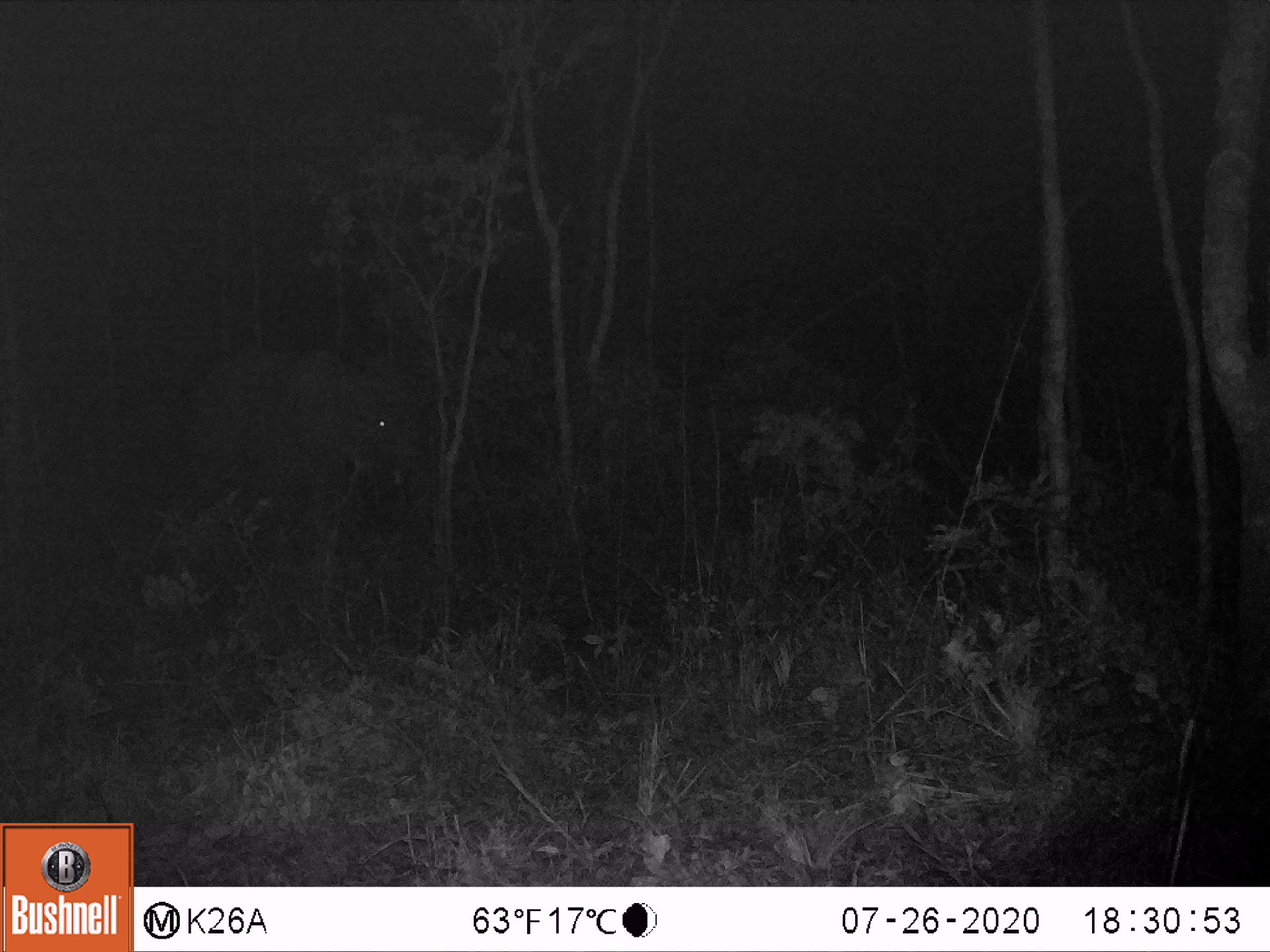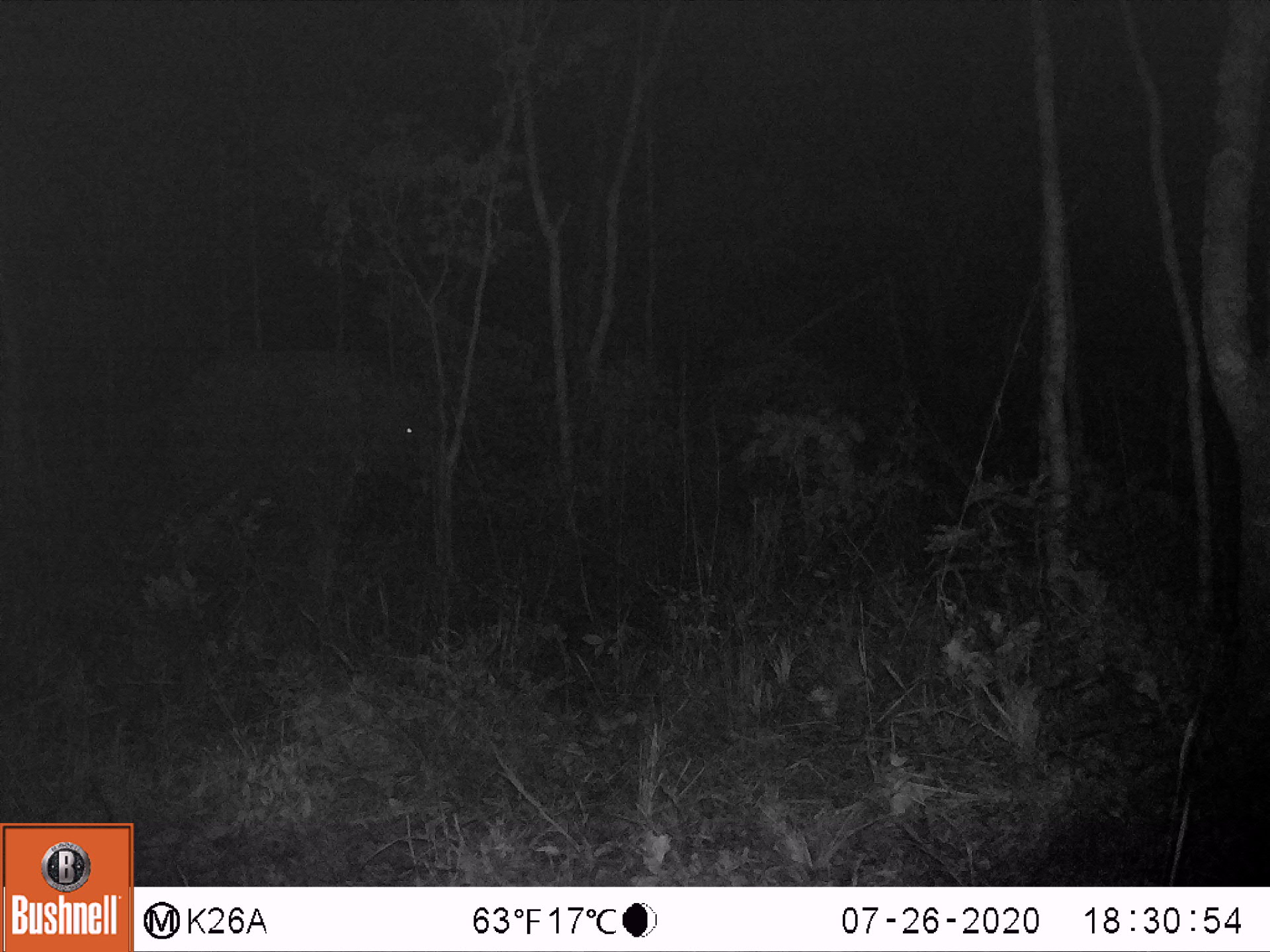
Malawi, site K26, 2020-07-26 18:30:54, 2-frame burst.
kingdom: Animalia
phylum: Chordata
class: Mammalia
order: Proboscidea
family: Elephantidae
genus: Loxodonta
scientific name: Loxodonta africana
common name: african savanna elephant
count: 1